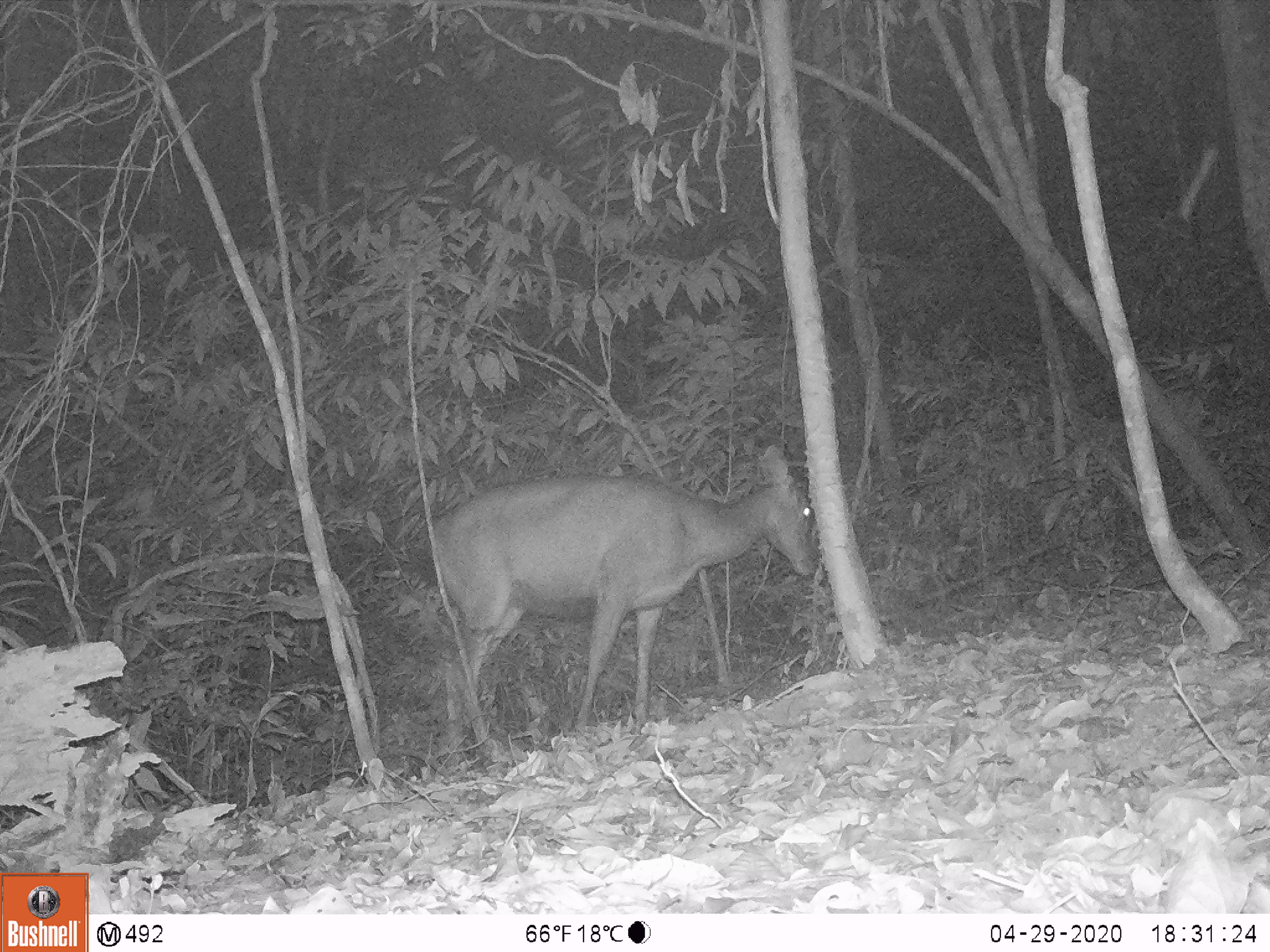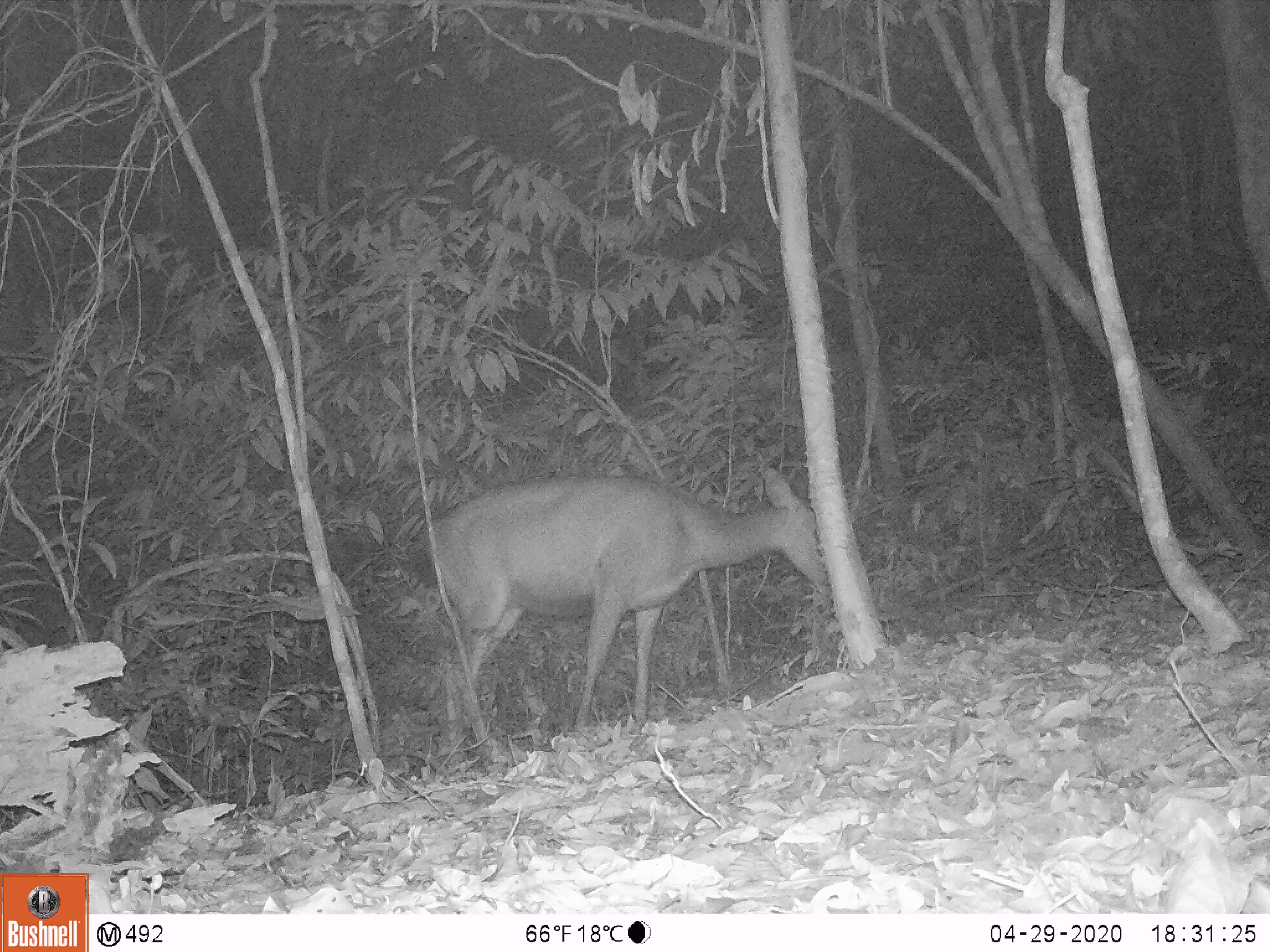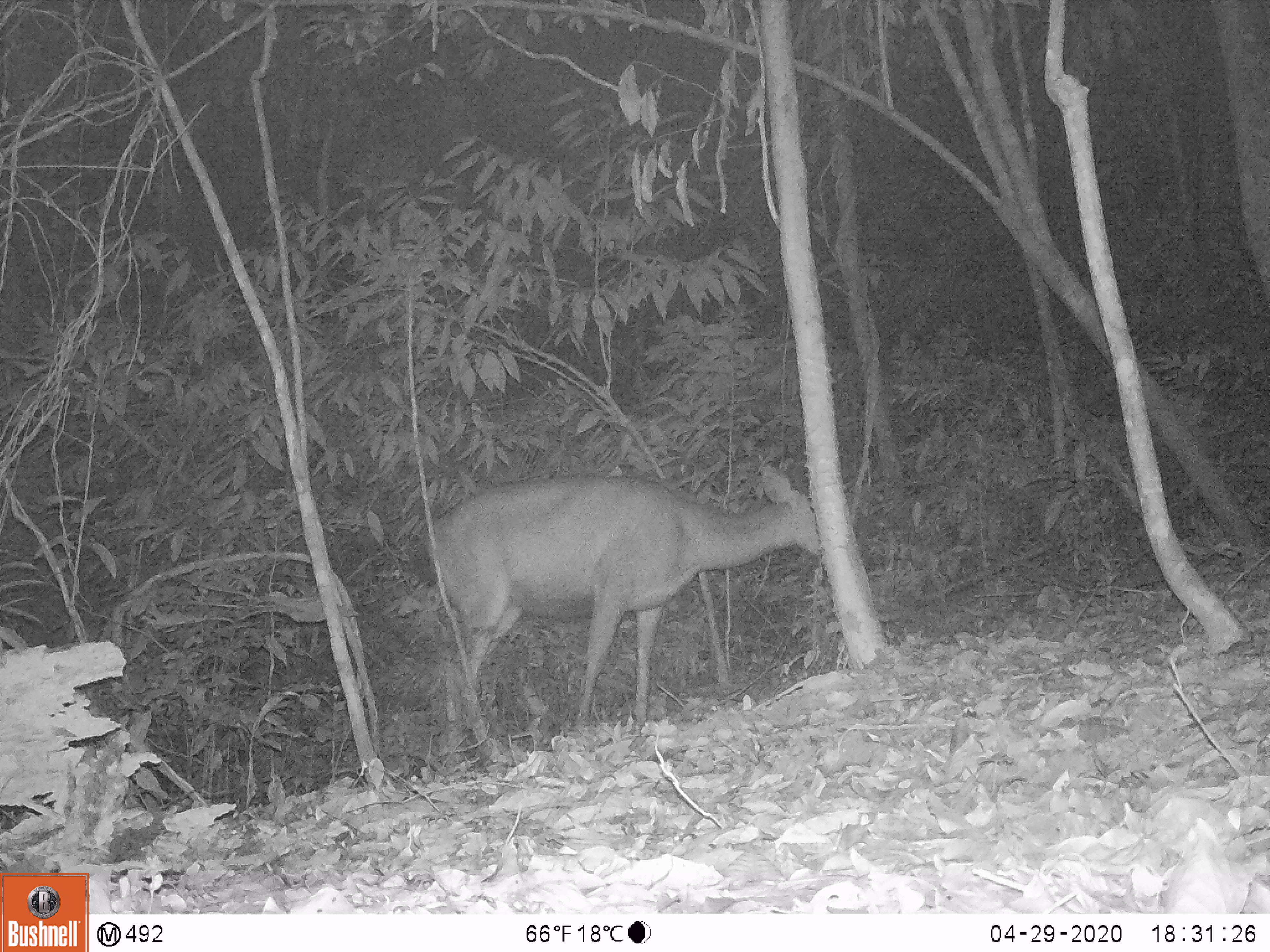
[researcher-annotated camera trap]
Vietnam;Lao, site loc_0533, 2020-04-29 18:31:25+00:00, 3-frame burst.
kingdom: Animalia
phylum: Chordata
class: Mammalia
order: Artiodactyla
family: Cervidae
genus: Rusa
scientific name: Rusa unicolor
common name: sambar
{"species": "sambar (Rusa unicolor)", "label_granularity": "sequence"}